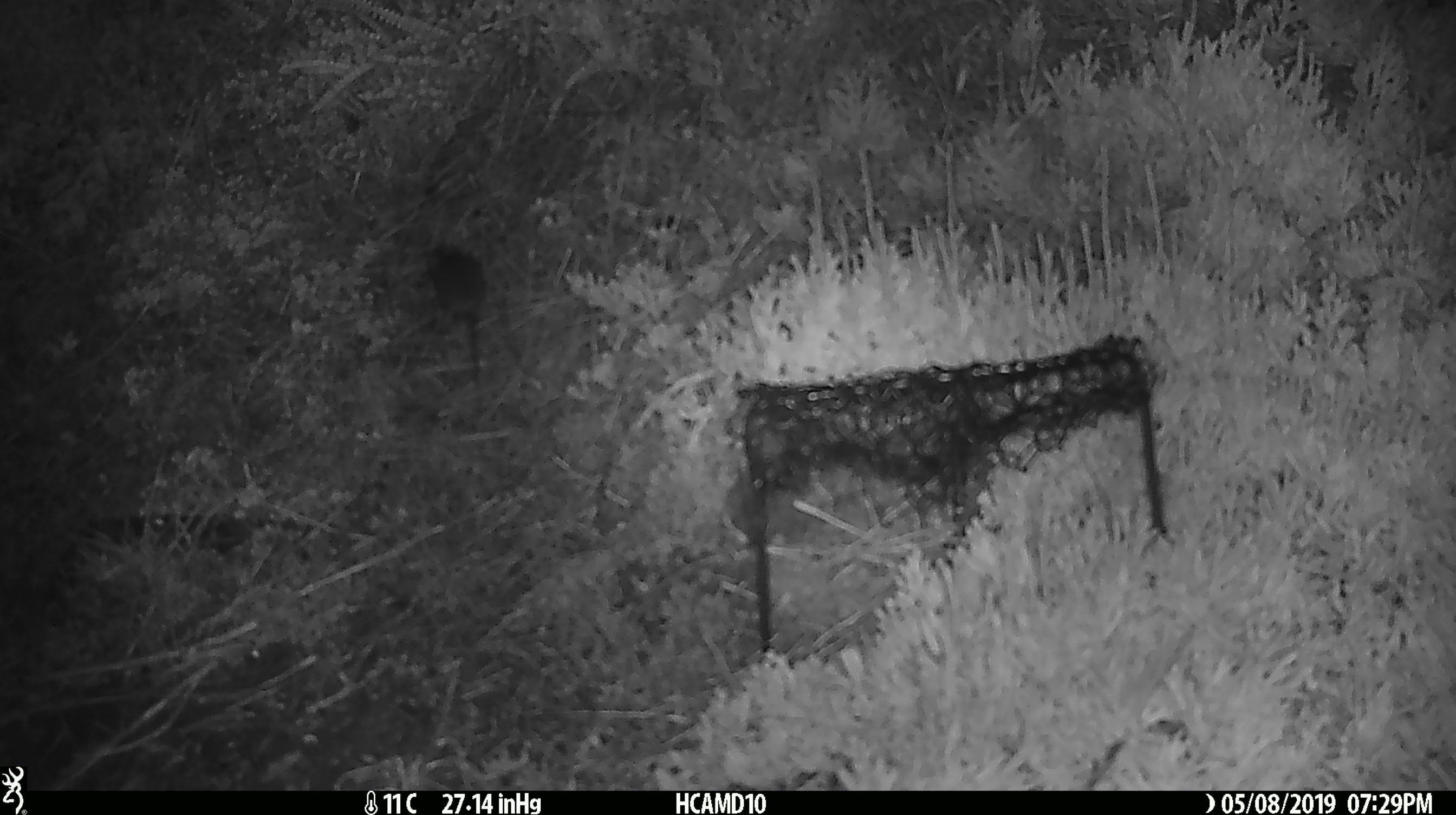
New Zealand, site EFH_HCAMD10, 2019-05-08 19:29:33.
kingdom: Animalia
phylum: Chordata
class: Mammalia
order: Rodentia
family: Muridae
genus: Mus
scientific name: Mus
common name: mouse